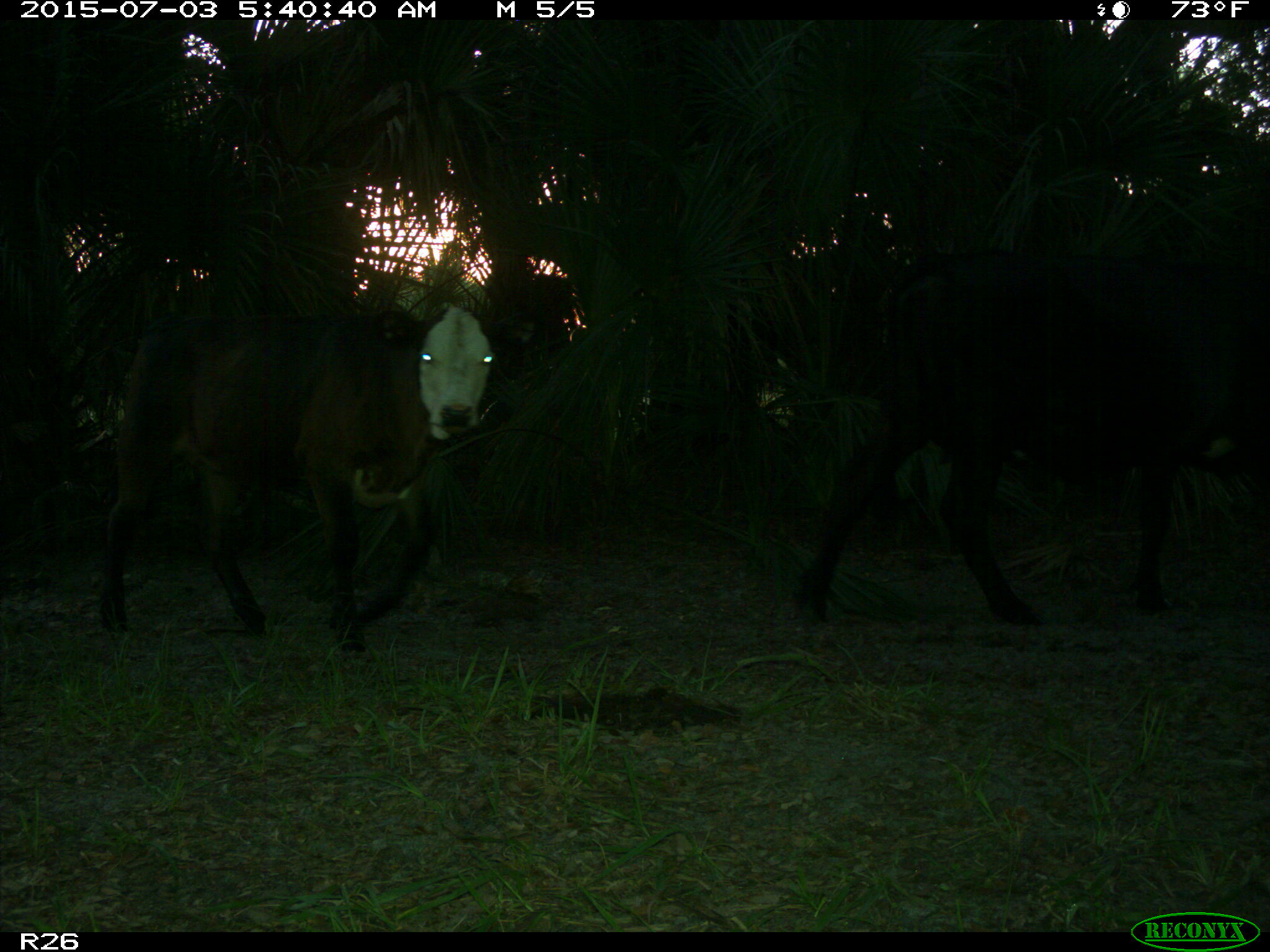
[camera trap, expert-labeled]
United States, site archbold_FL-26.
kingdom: Animalia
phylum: Chordata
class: Mammalia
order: Artiodactyla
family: Bovidae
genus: Bos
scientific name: Bos taurus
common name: domestic cow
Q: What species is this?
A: Bos taurus (domestic cow).